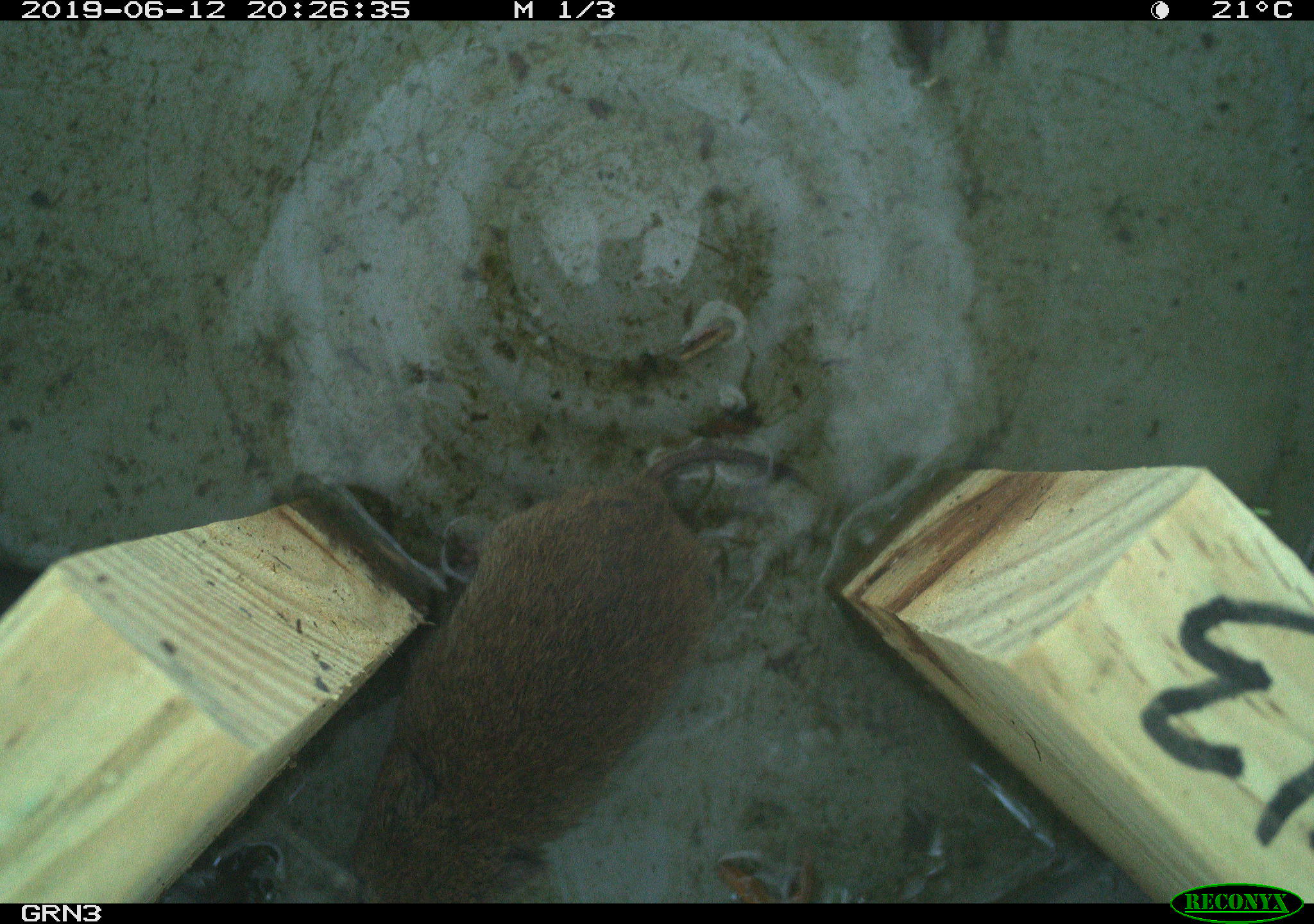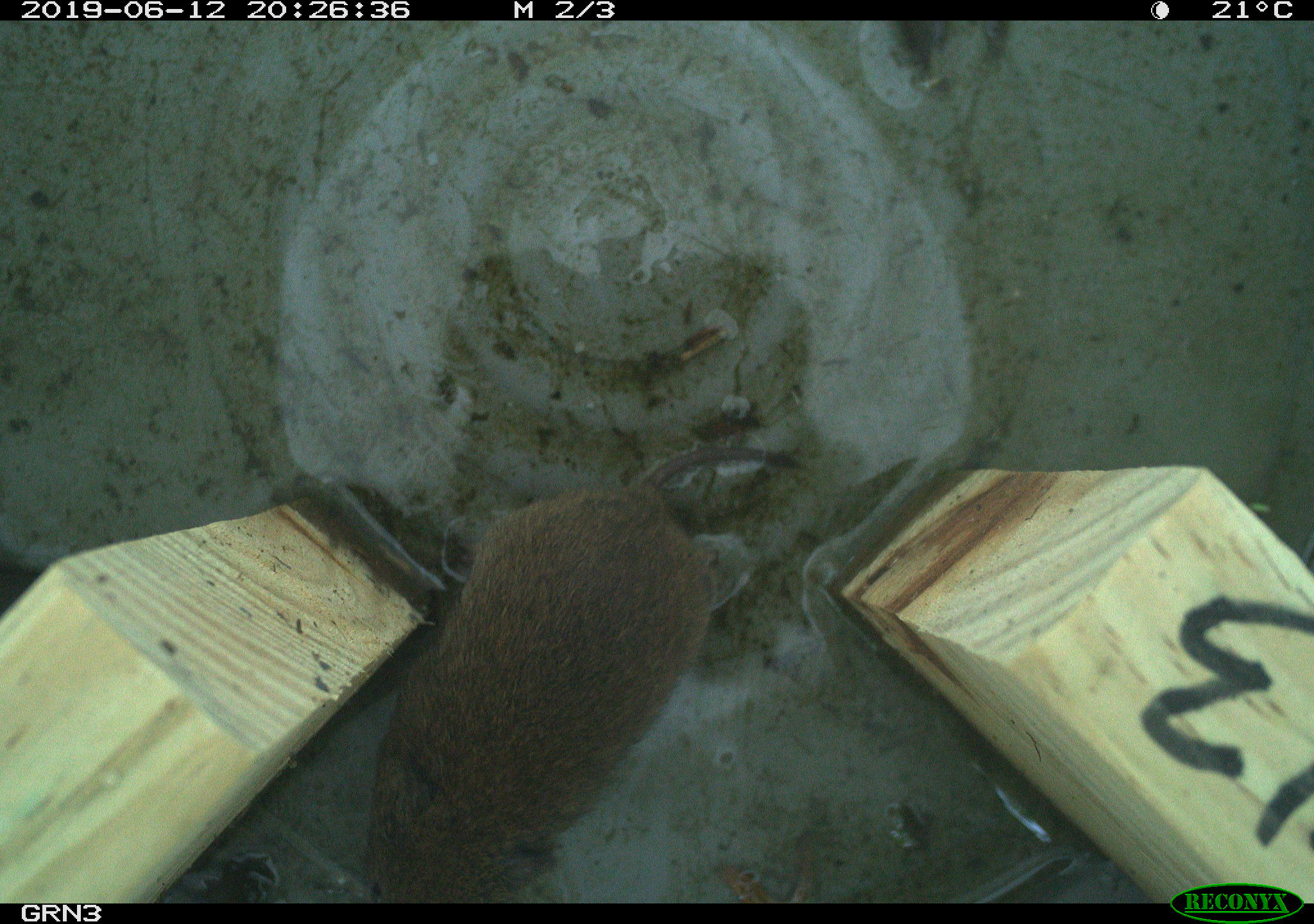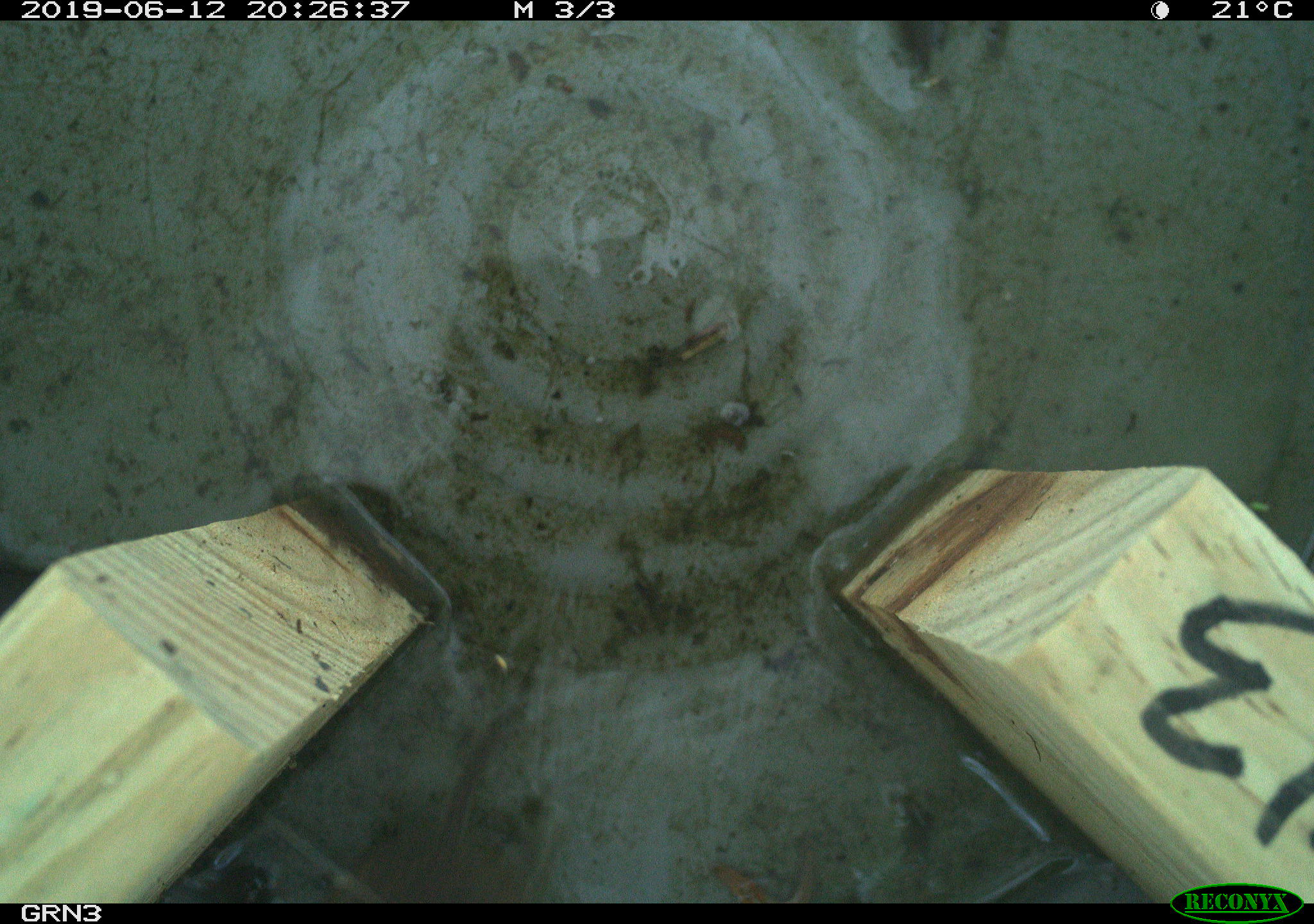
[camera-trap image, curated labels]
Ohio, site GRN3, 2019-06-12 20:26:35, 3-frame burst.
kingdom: Animalia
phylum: Chordata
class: Mammalia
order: Rodentia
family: Cricetidae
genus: Microtus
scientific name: Microtus pennsylvanicus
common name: meadow vole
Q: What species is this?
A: Meadow vole (Microtus pennsylvanicus).